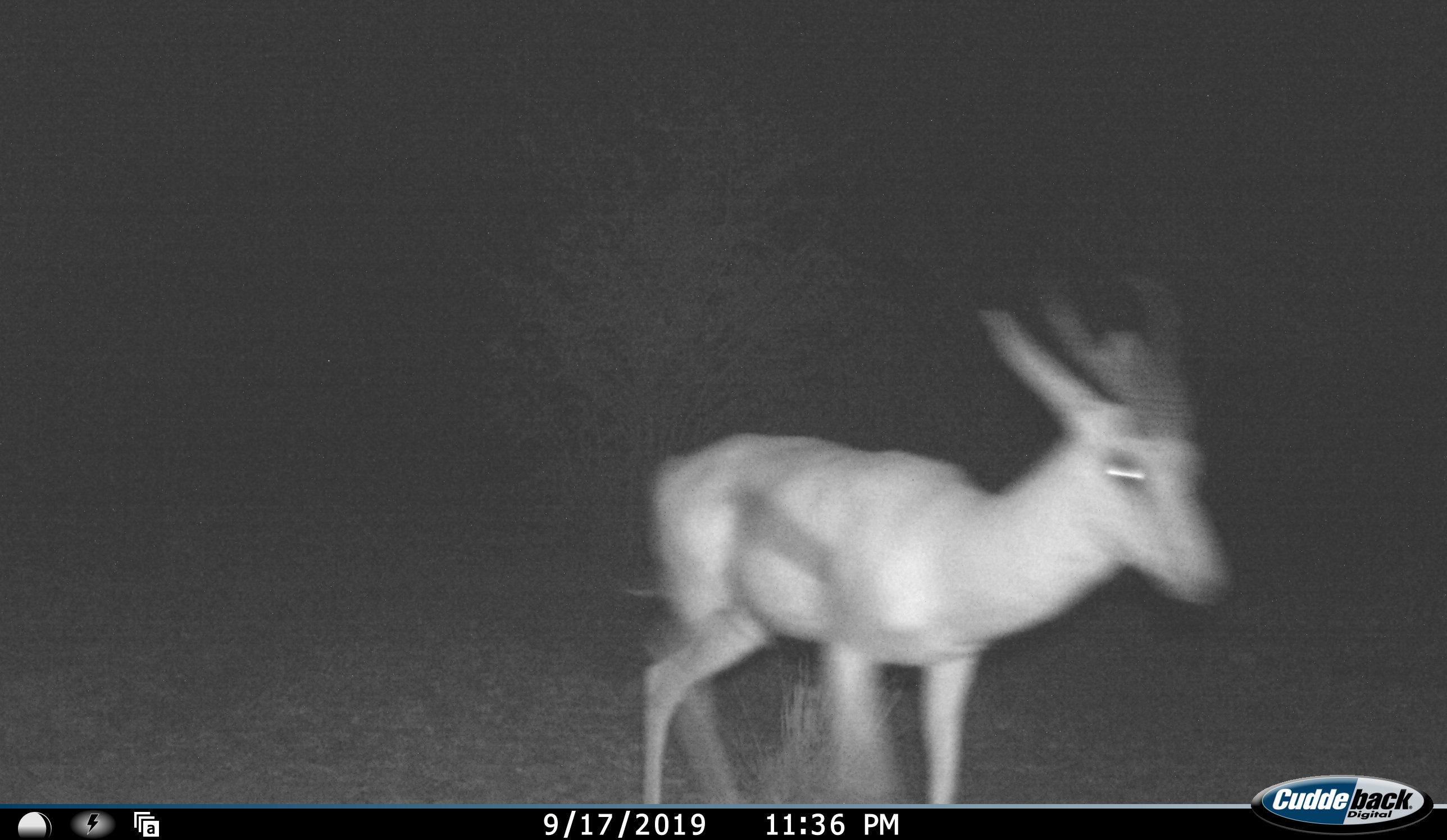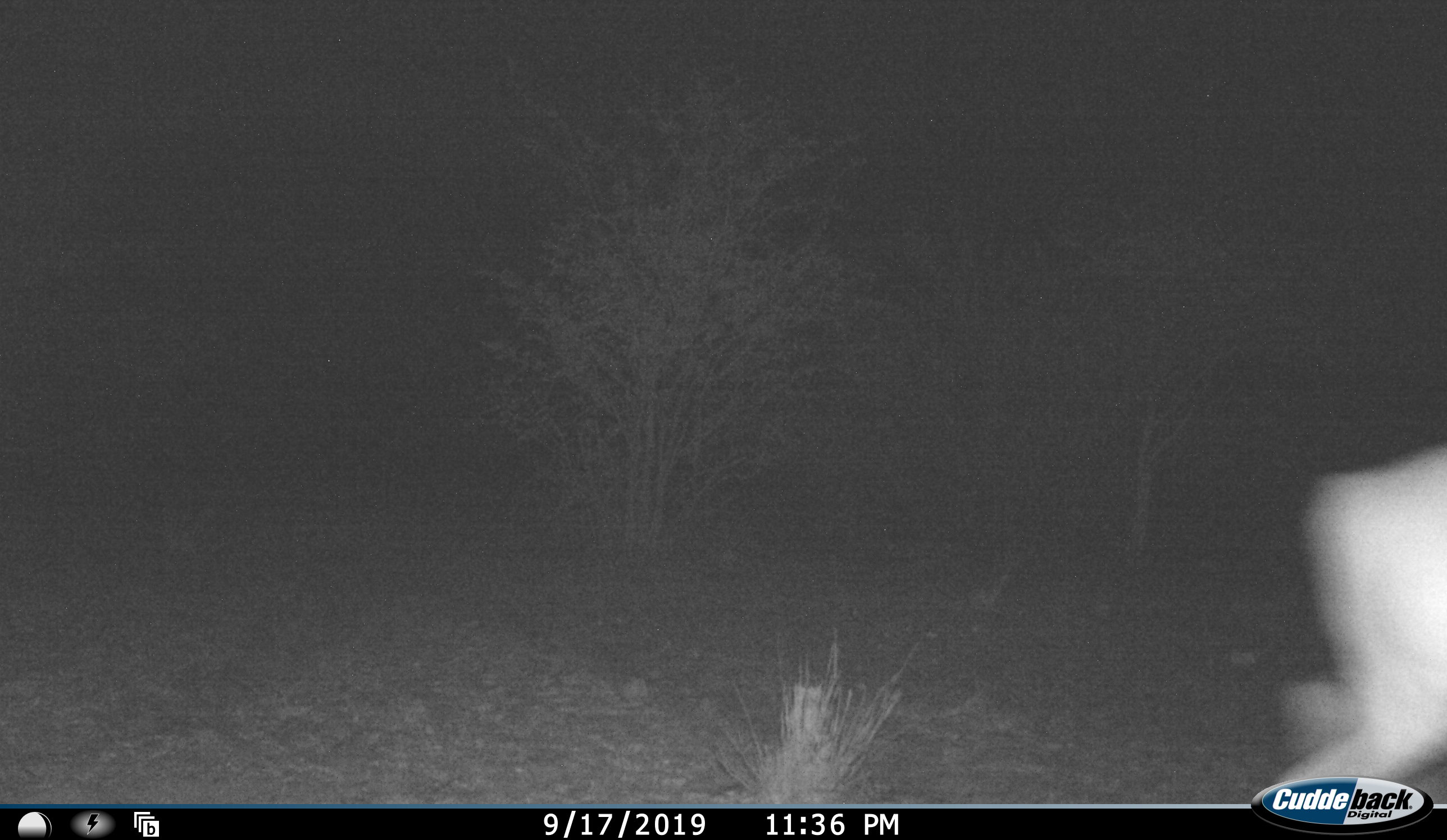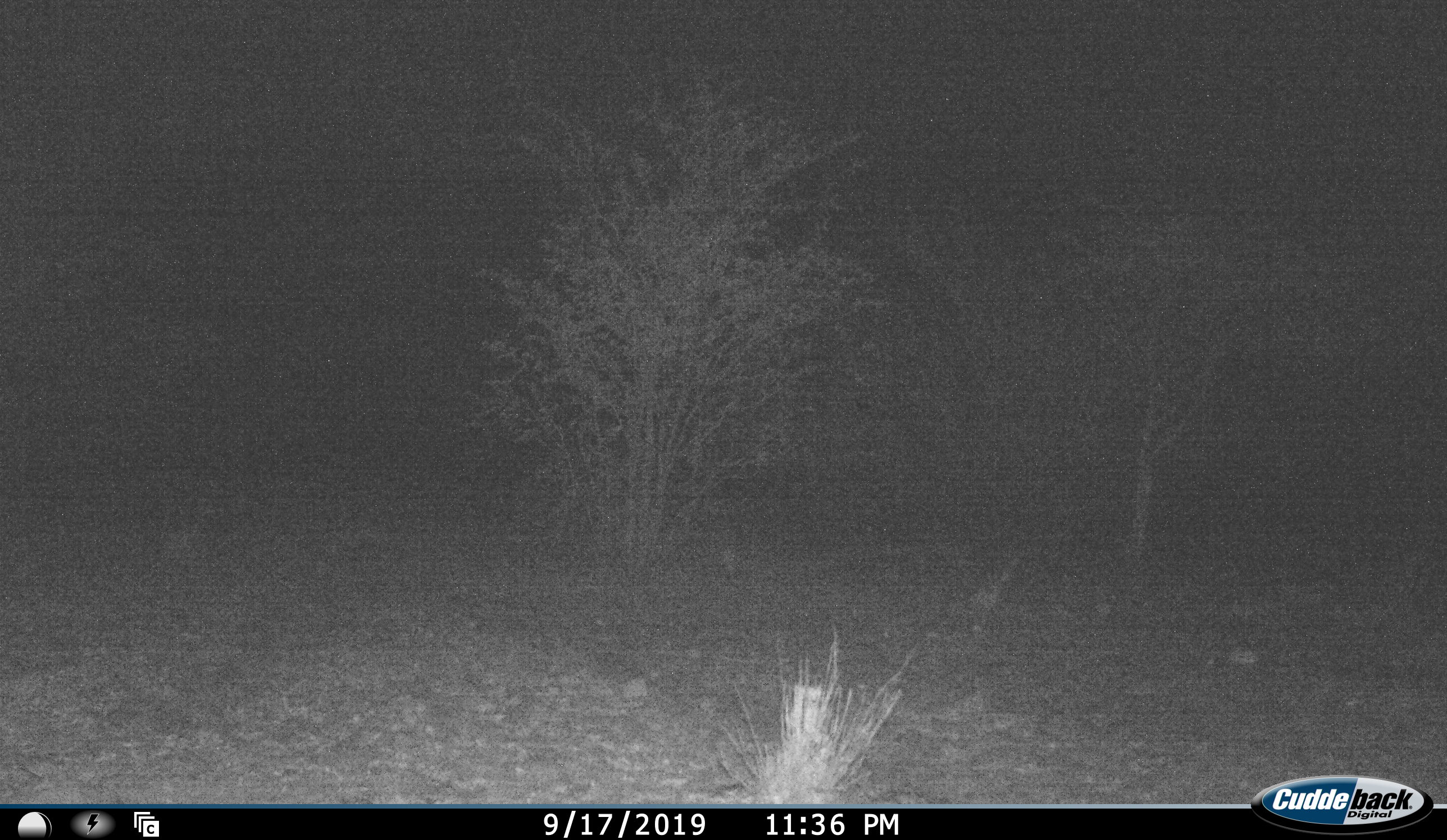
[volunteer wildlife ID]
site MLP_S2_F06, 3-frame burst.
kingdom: Animalia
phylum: Chordata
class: Mammalia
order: Artiodactyla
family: Bovidae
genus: Antidorcas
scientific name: Antidorcas marsupialis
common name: springbok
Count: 1.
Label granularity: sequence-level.